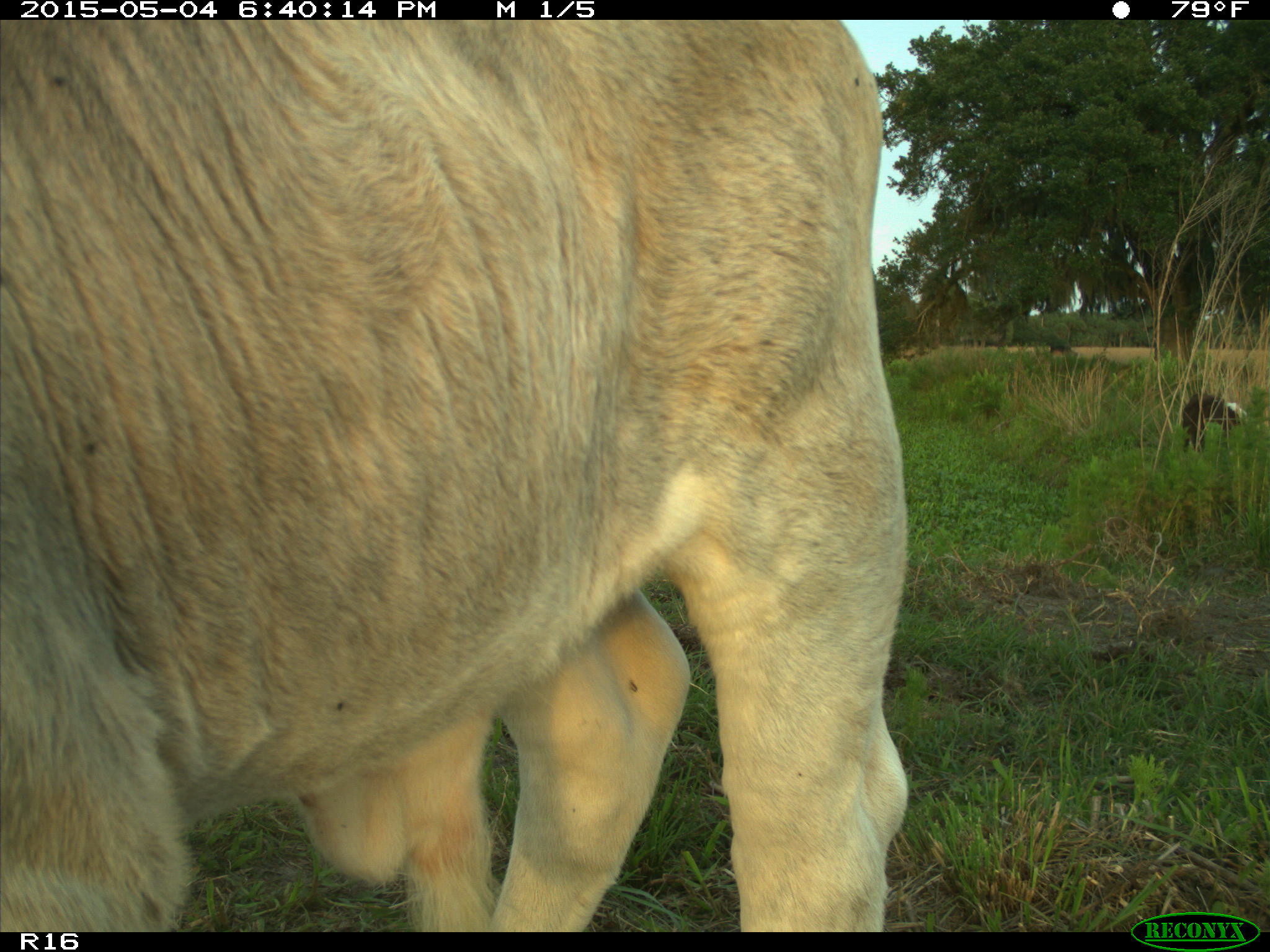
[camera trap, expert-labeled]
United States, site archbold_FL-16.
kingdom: Animalia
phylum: Chordata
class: Mammalia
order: Artiodactyla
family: Bovidae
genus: Bos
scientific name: Bos taurus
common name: domestic cow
Bos taurus (domestic cow).